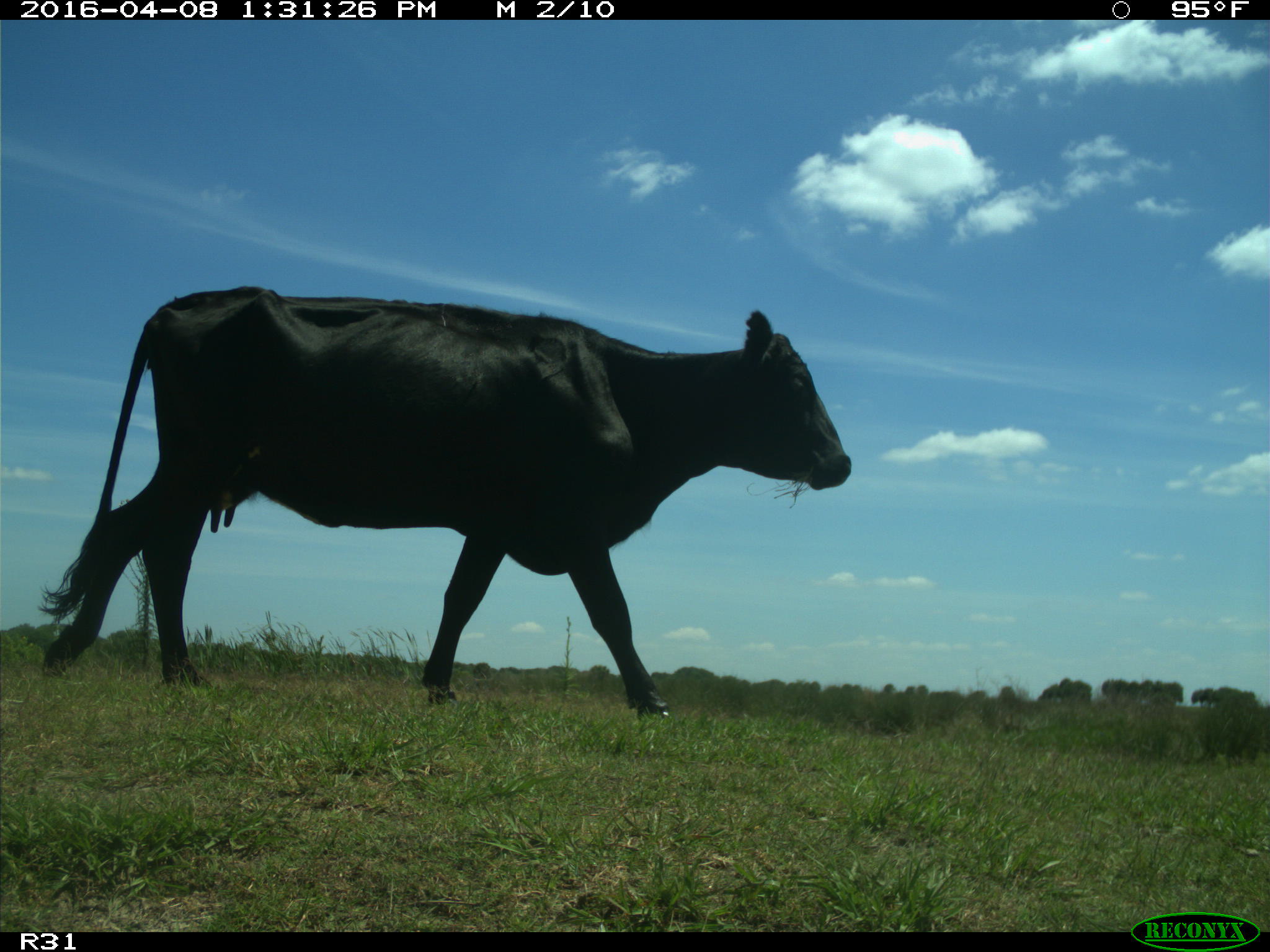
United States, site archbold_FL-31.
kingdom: Animalia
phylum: Chordata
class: Mammalia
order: Artiodactyla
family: Bovidae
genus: Bos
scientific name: Bos taurus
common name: domestic cow